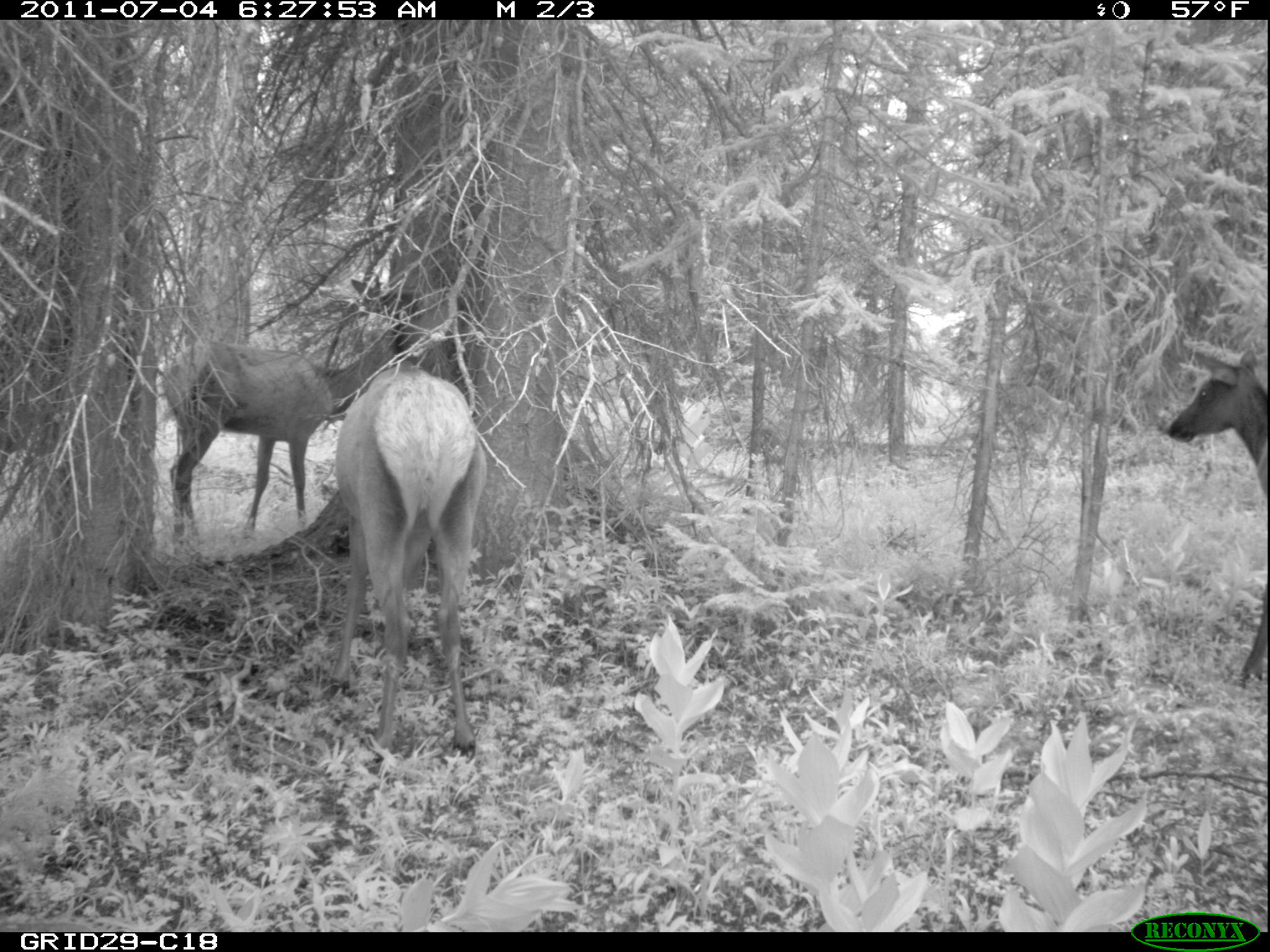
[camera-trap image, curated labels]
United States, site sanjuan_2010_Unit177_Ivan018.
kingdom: Animalia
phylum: Chordata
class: Mammalia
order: Artiodactyla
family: Cervidae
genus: Cervus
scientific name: Cervus elaphus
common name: red deer